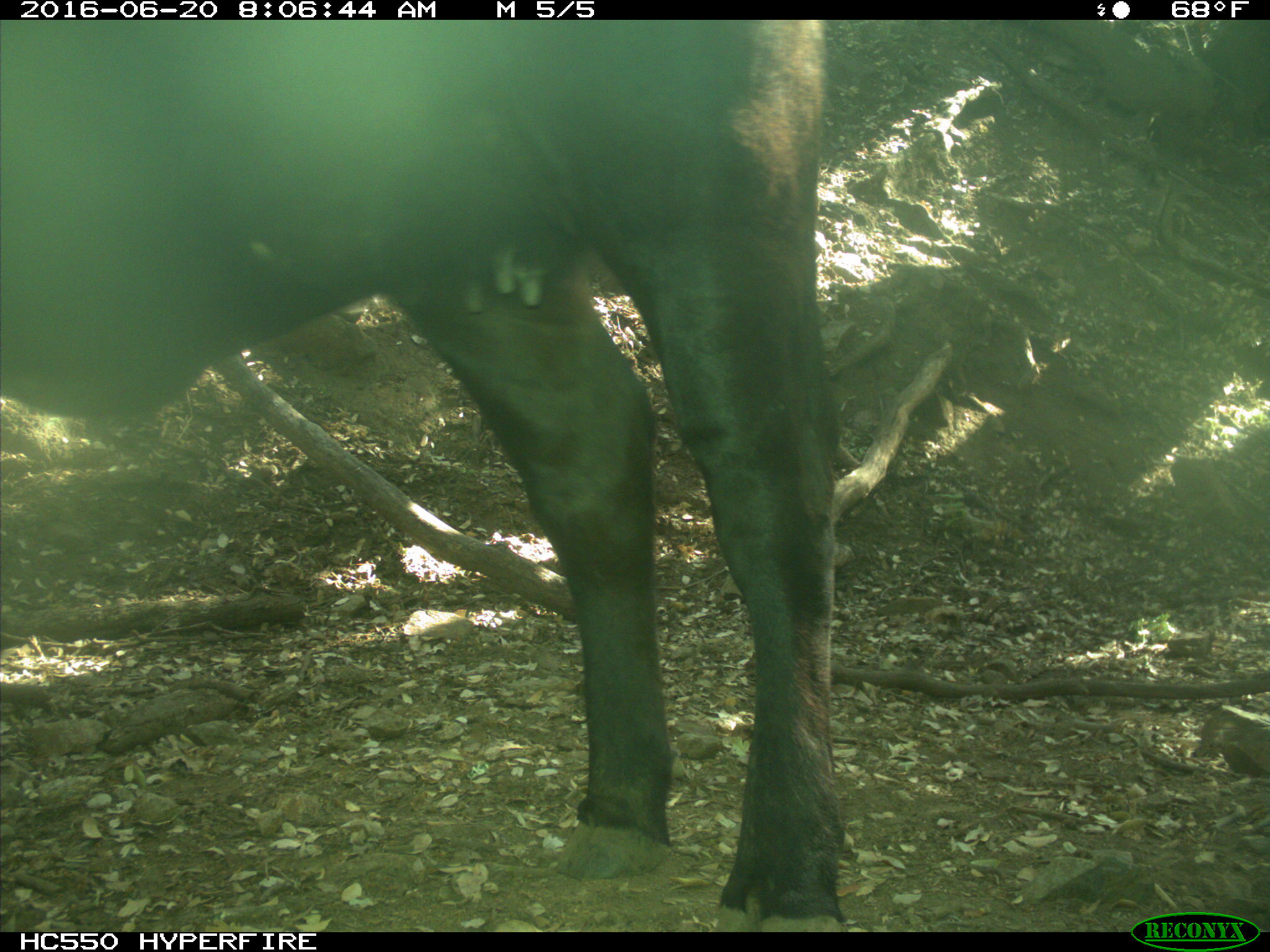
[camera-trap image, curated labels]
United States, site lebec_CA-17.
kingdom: Animalia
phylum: Chordata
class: Mammalia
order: Artiodactyla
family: Bovidae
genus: Bos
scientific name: Bos taurus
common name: domestic cow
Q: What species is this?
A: Bos taurus (domestic cow).